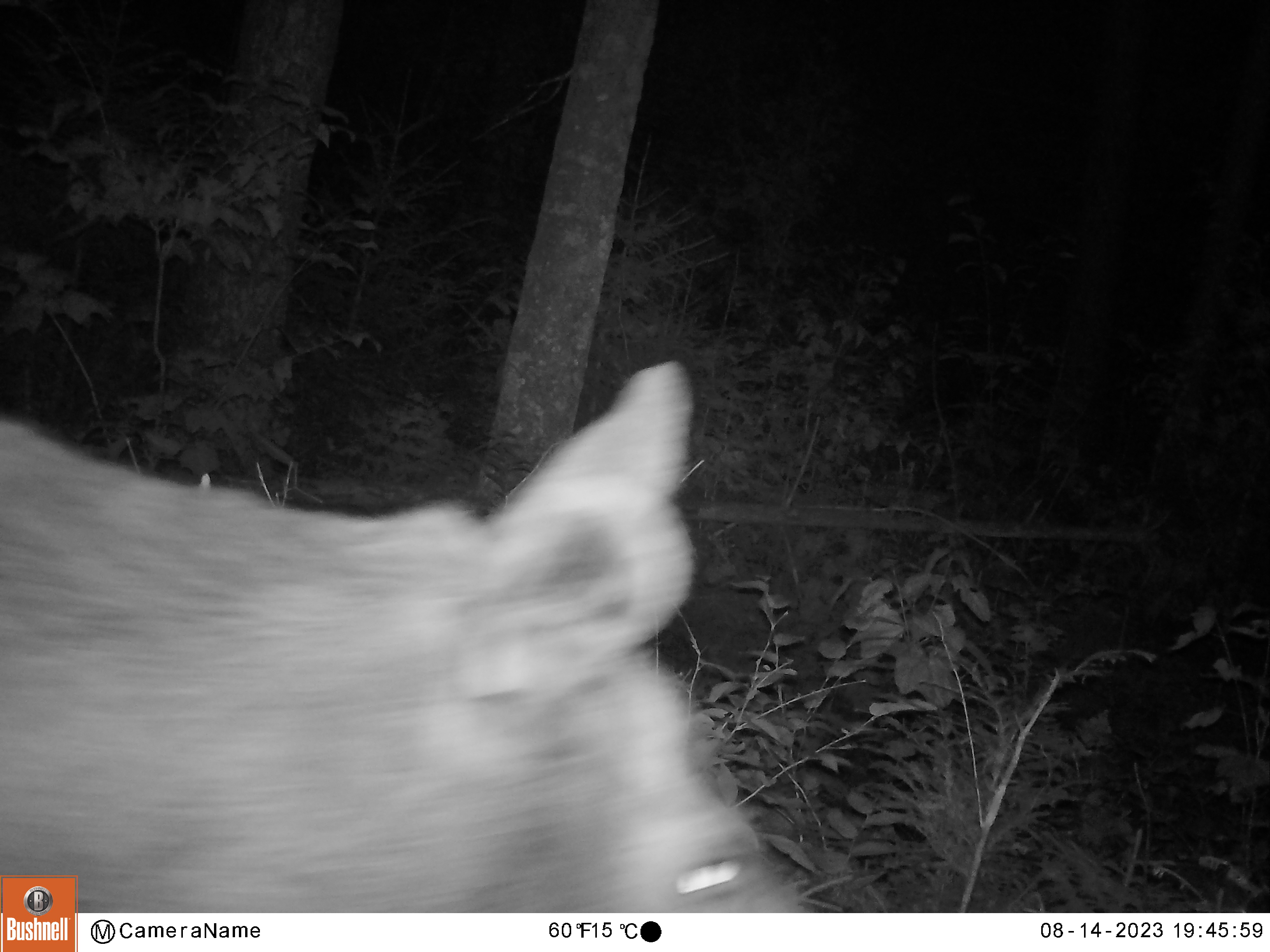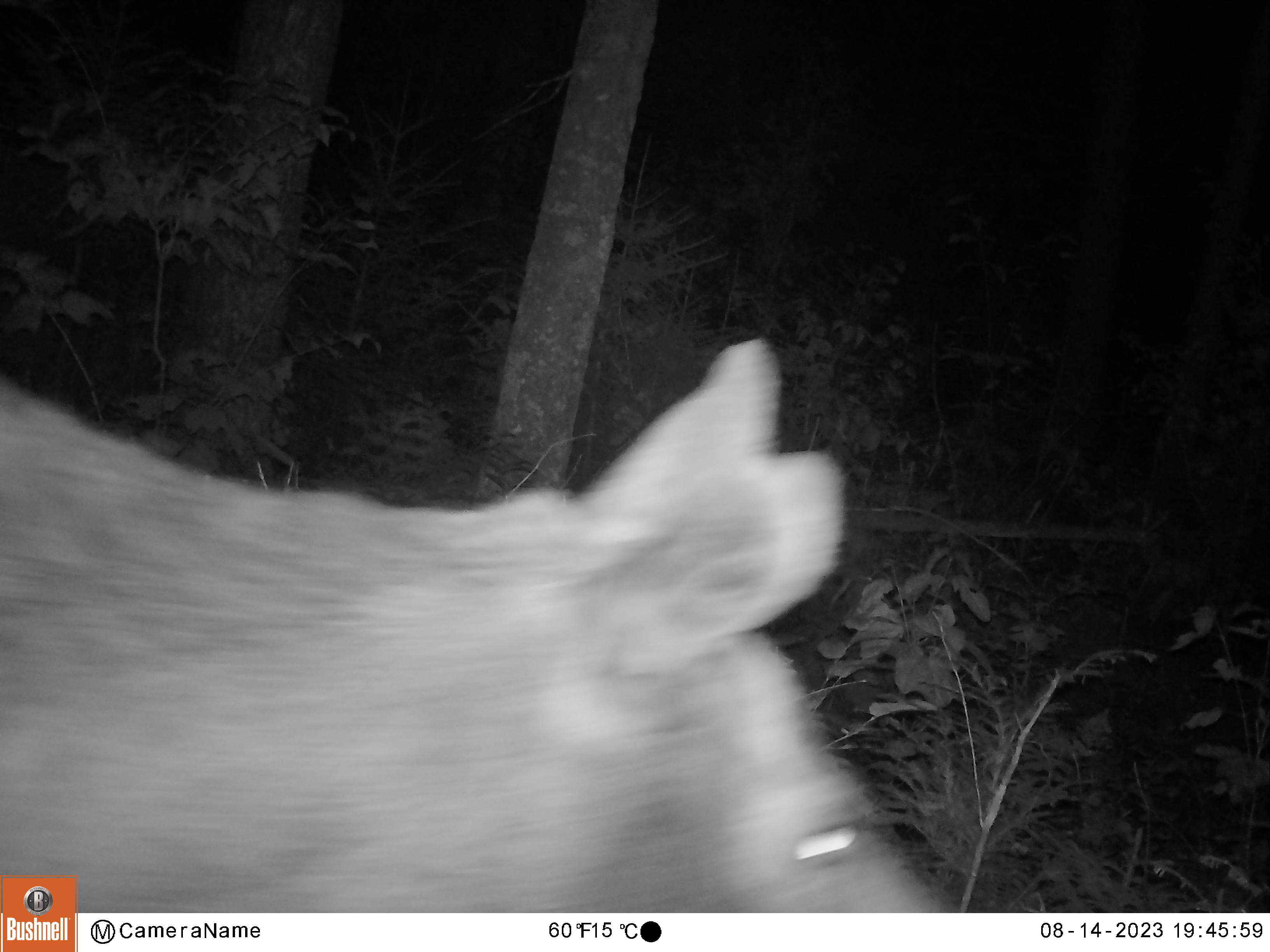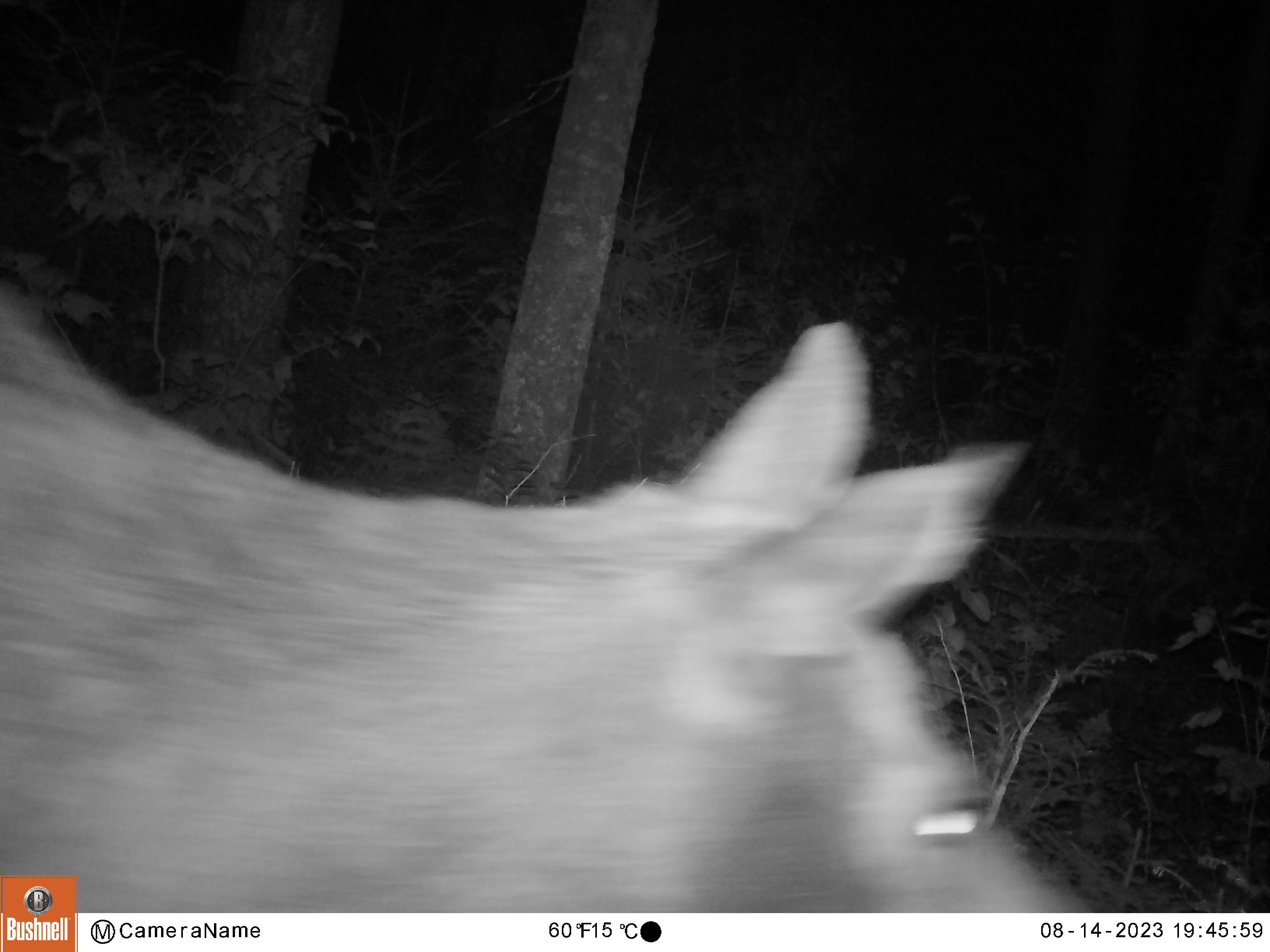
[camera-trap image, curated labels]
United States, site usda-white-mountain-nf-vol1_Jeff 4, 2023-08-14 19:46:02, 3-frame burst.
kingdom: Animalia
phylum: Chordata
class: Mammalia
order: Artiodactyla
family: Cervidae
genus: Alces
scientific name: Alces alces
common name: moose